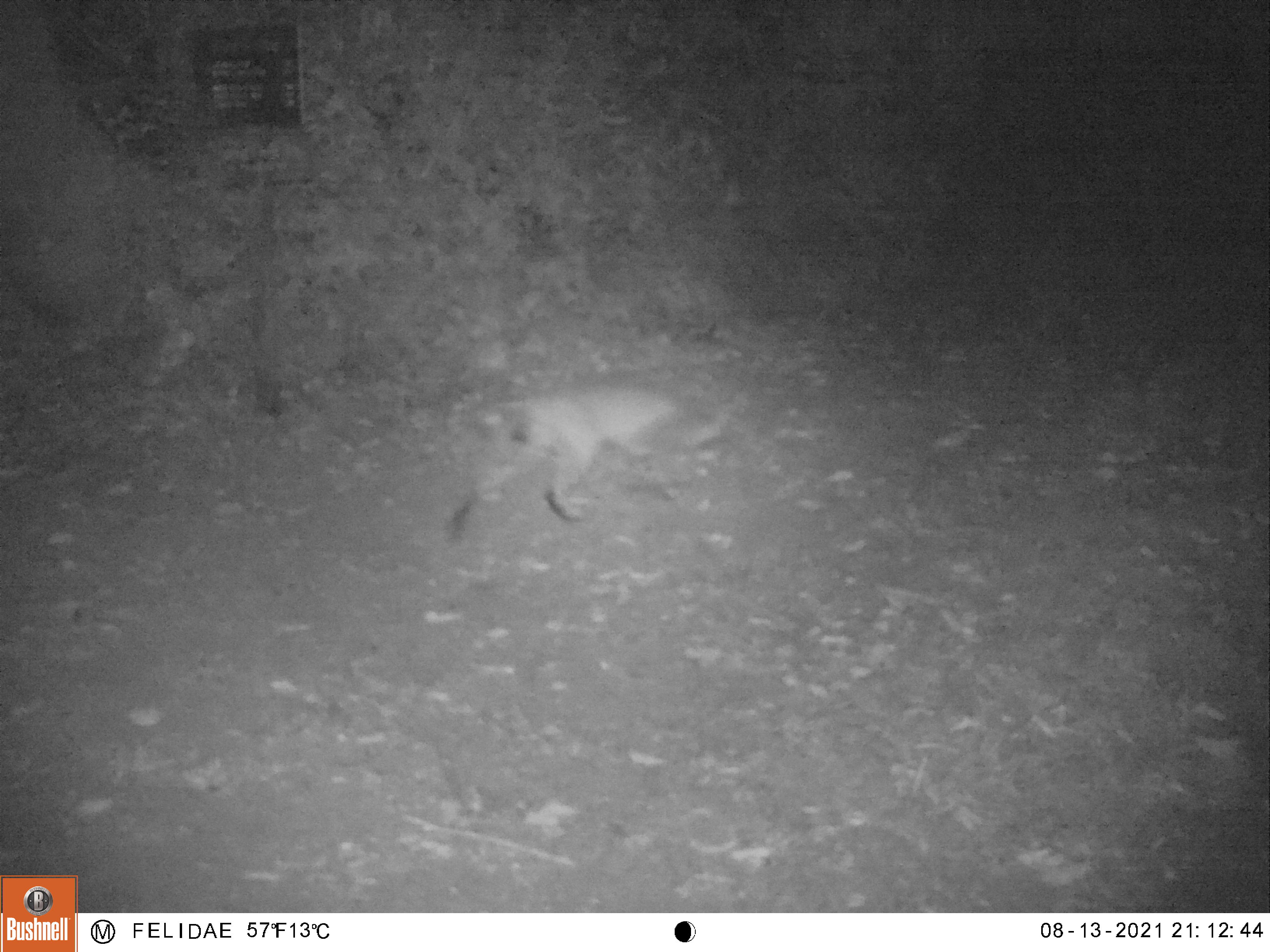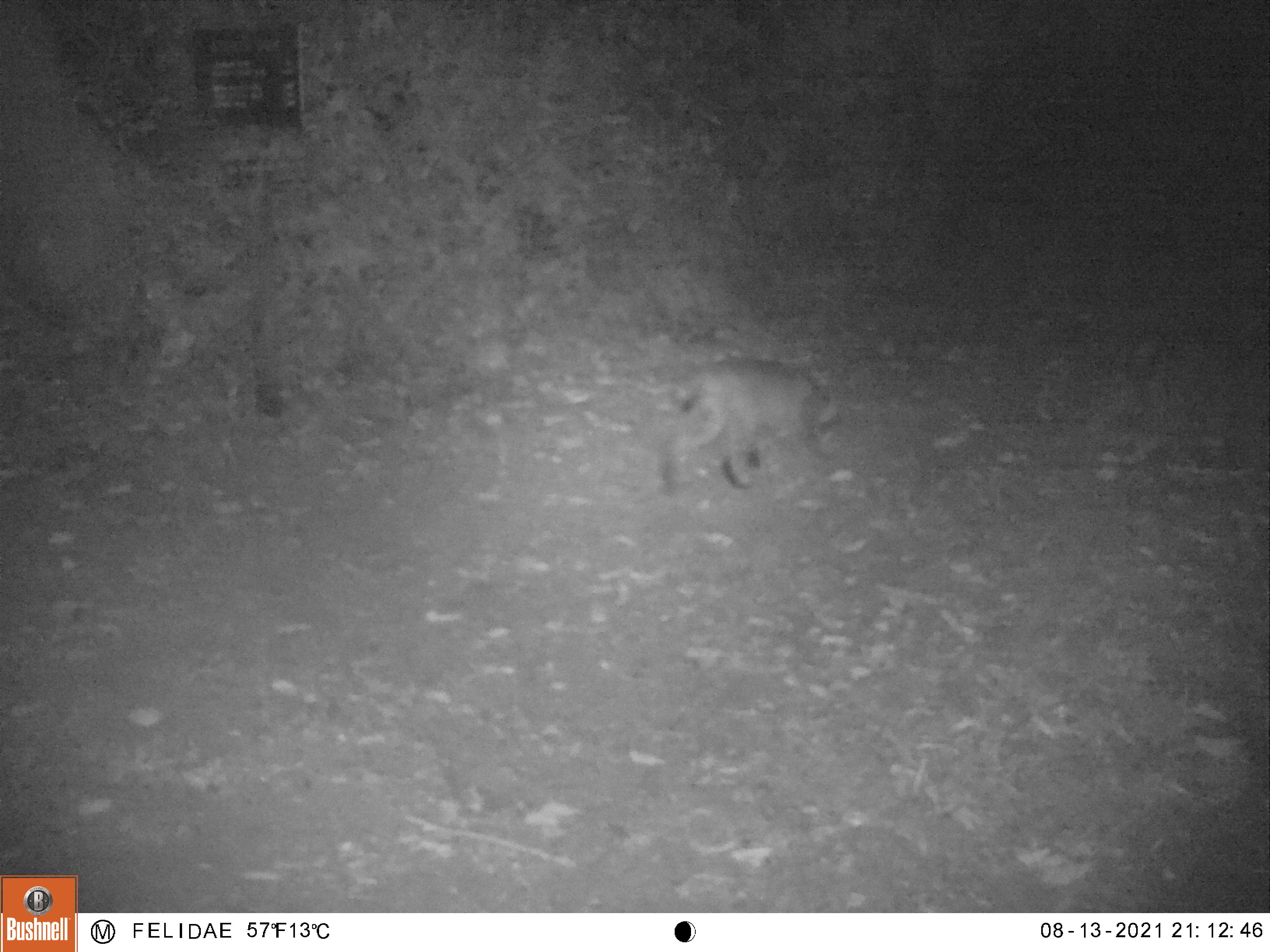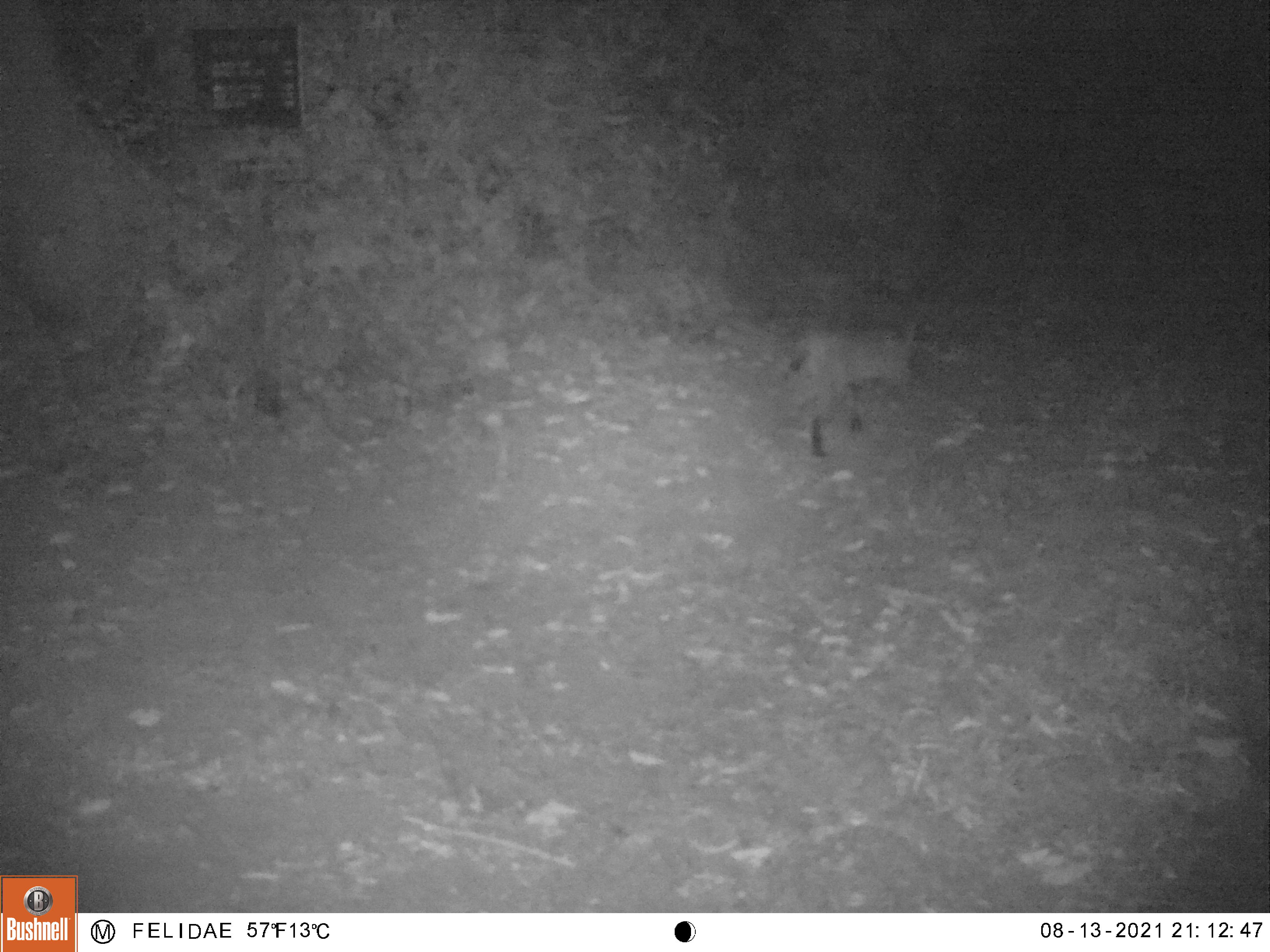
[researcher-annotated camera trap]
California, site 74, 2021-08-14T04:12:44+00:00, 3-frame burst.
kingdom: Animalia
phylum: Chordata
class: Mammalia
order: Carnivora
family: Felidae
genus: Lynx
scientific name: Lynx rufus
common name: bobcat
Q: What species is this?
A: Bobcat (Lynx rufus).